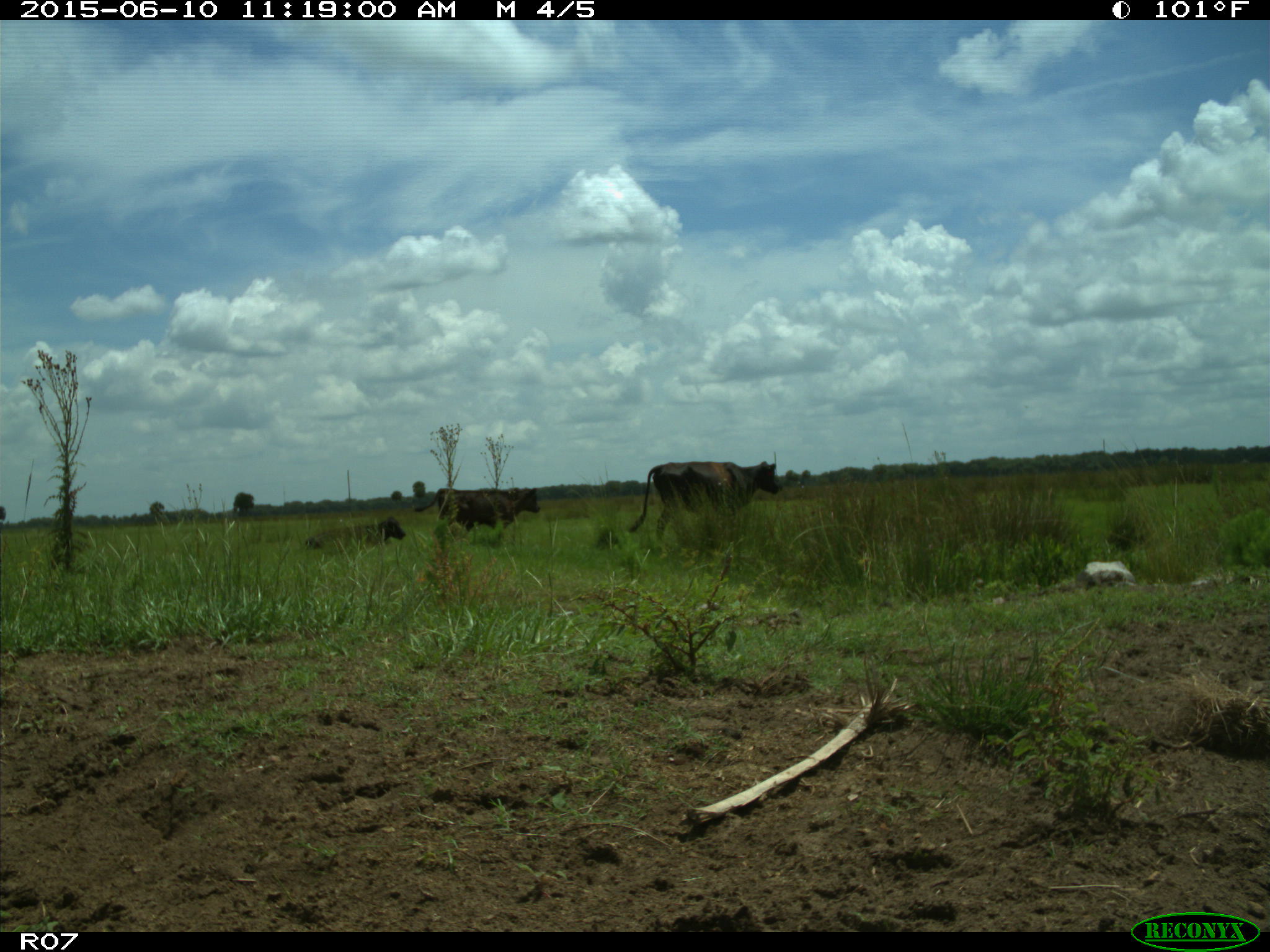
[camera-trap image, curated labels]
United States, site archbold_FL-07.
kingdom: Animalia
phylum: Chordata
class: Mammalia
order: Artiodactyla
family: Bovidae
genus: Bos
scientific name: Bos taurus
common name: domestic cow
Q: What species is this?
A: Bos taurus (domestic cow).